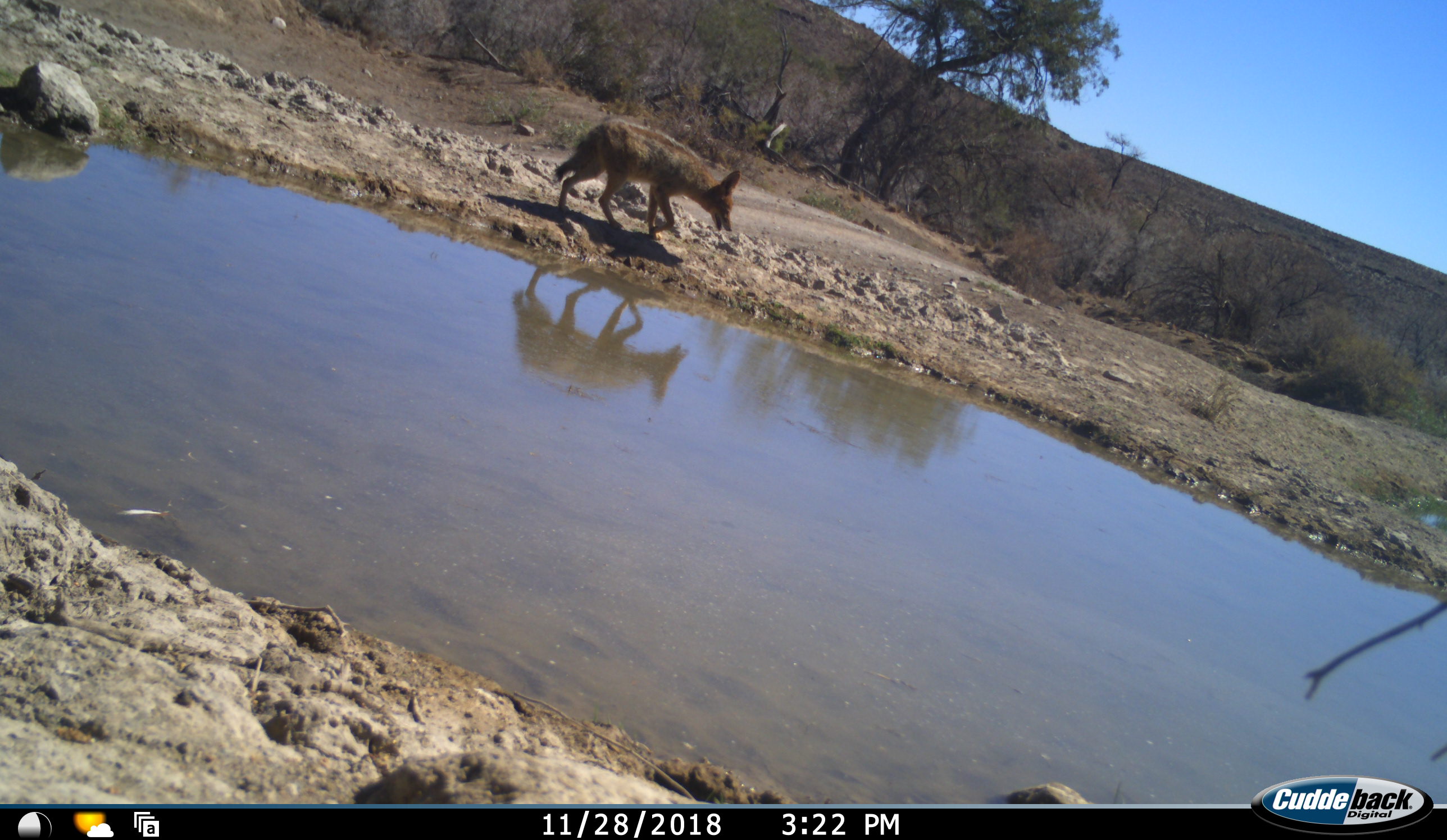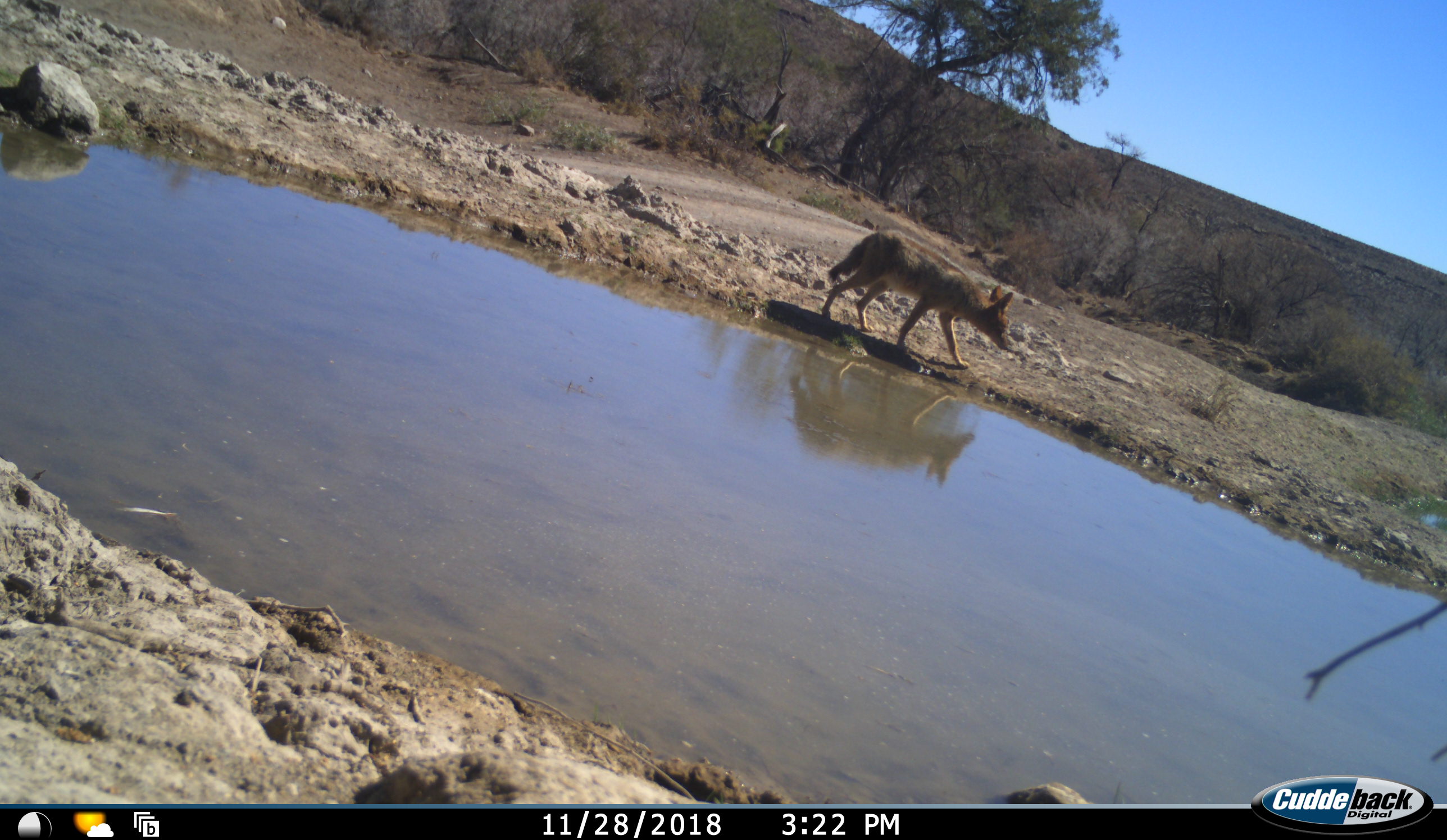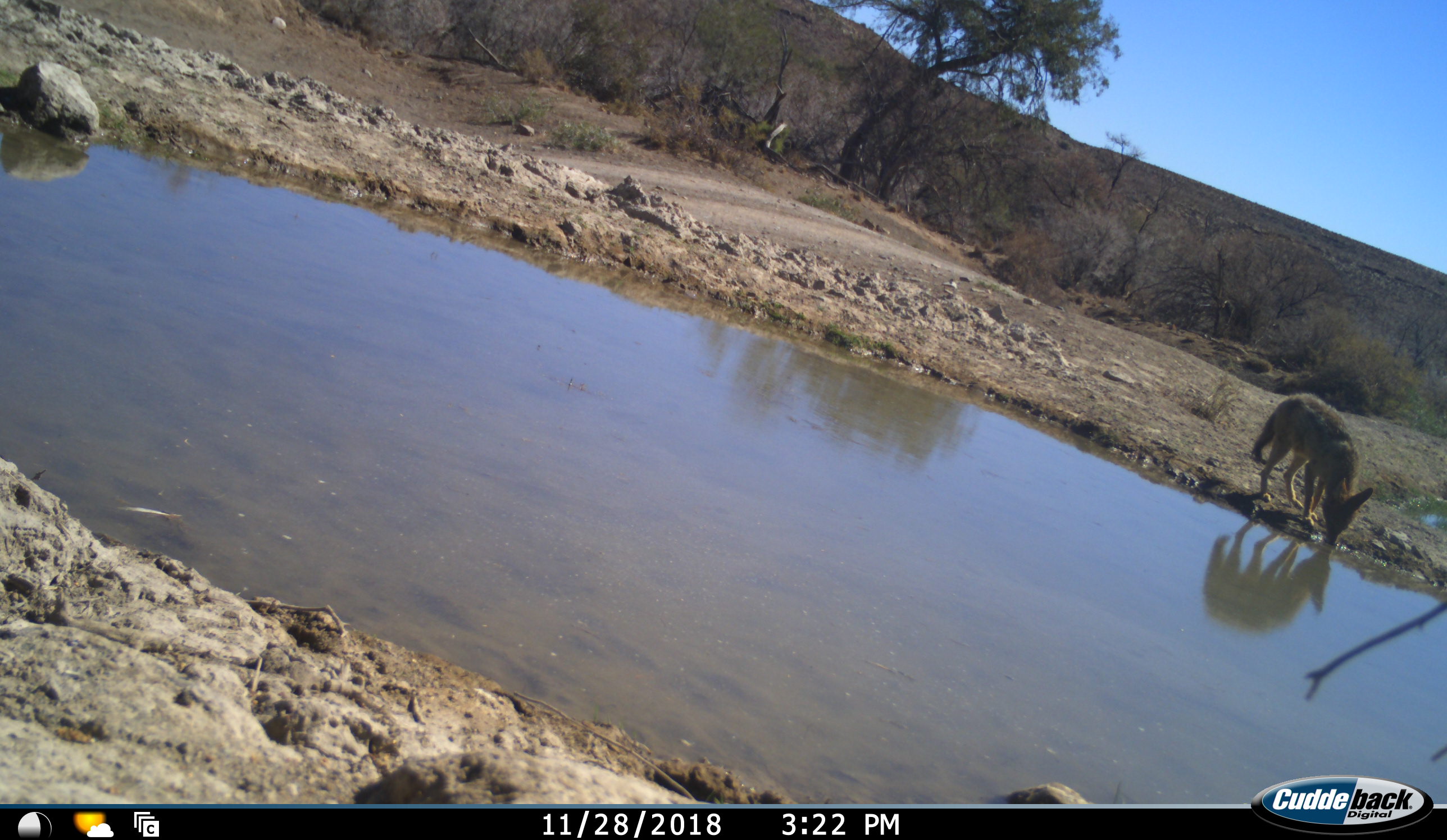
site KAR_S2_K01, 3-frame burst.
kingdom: Animalia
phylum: Chordata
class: Mammalia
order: Carnivora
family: Canidae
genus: Lupulella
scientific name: Lupulella mesomelas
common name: black-backed jackal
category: jackalblackbacked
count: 1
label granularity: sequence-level